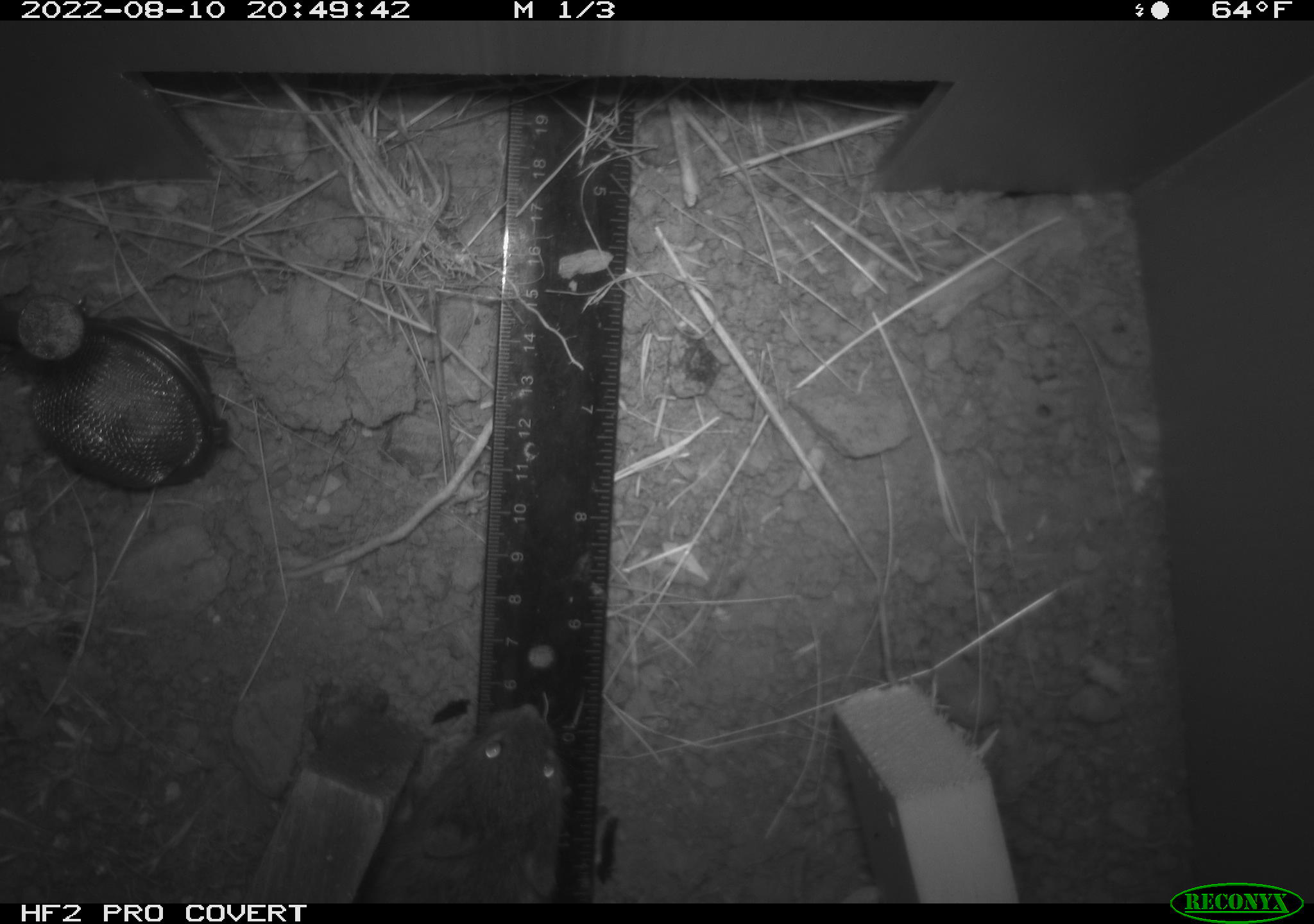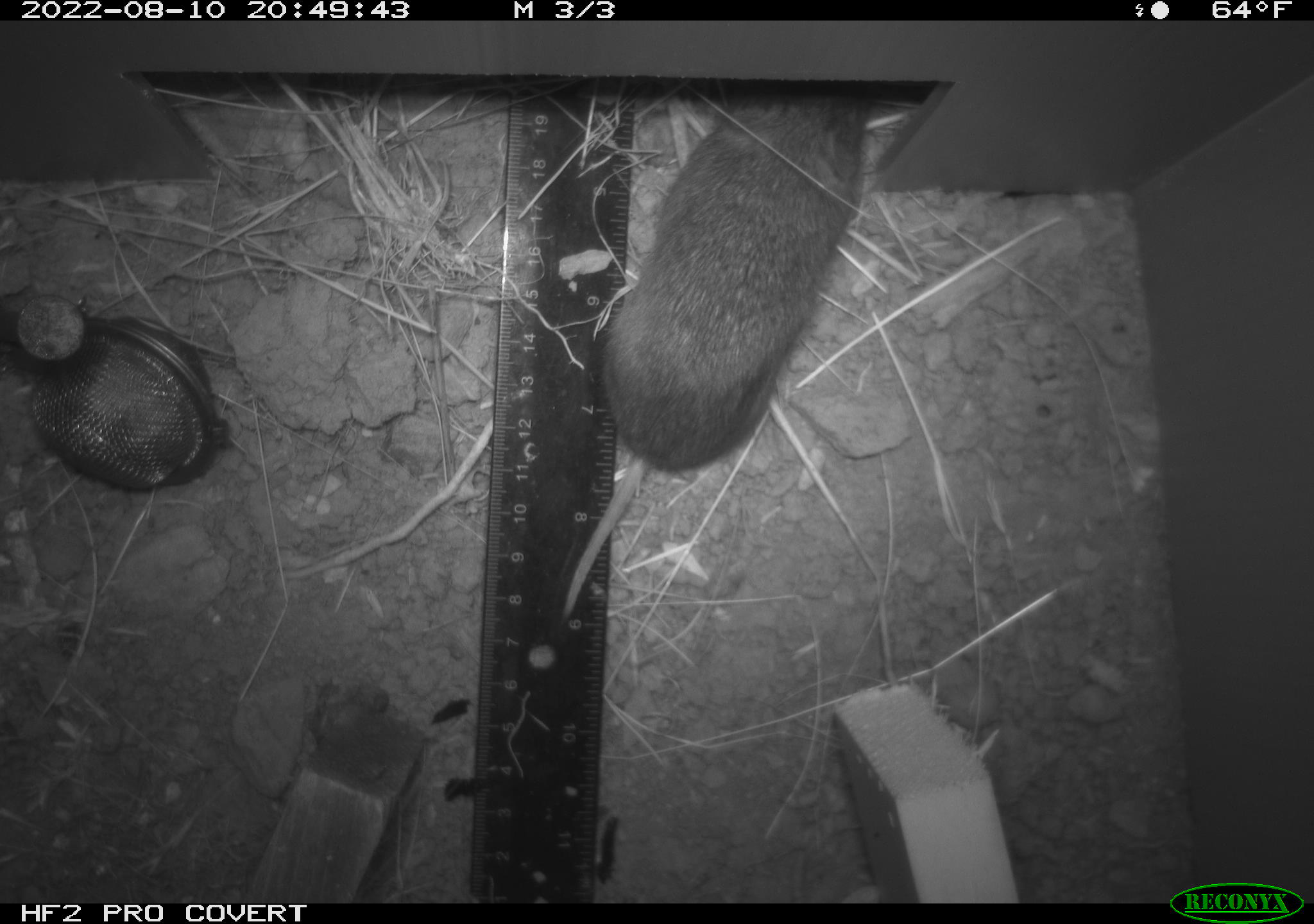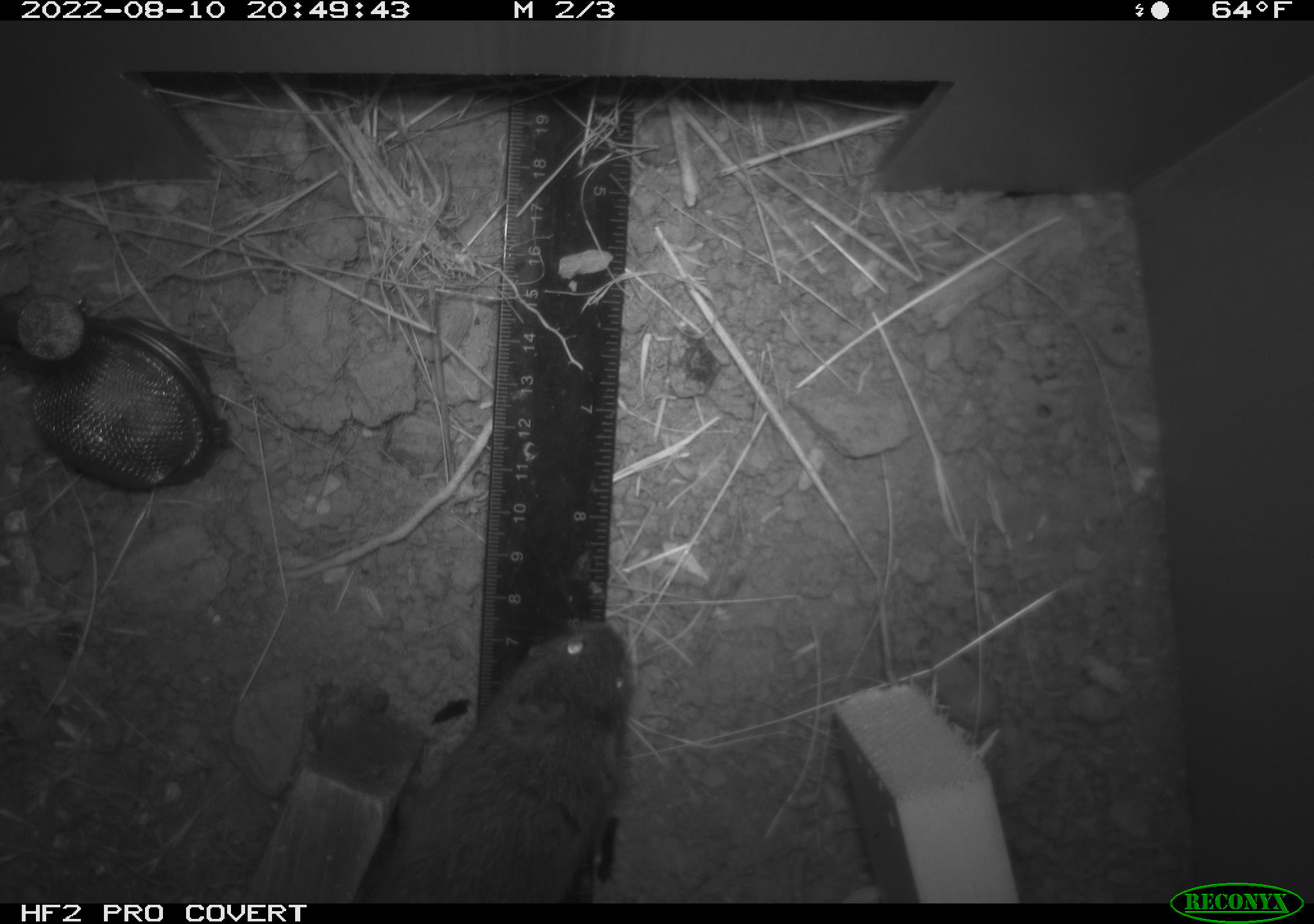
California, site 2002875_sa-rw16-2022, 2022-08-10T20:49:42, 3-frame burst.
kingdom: Animalia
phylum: Chordata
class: Mammalia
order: Rodentia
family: Cricetidae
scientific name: Arvicolinae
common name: voles, lemmings, and muskrats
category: arvicolinae subfamily